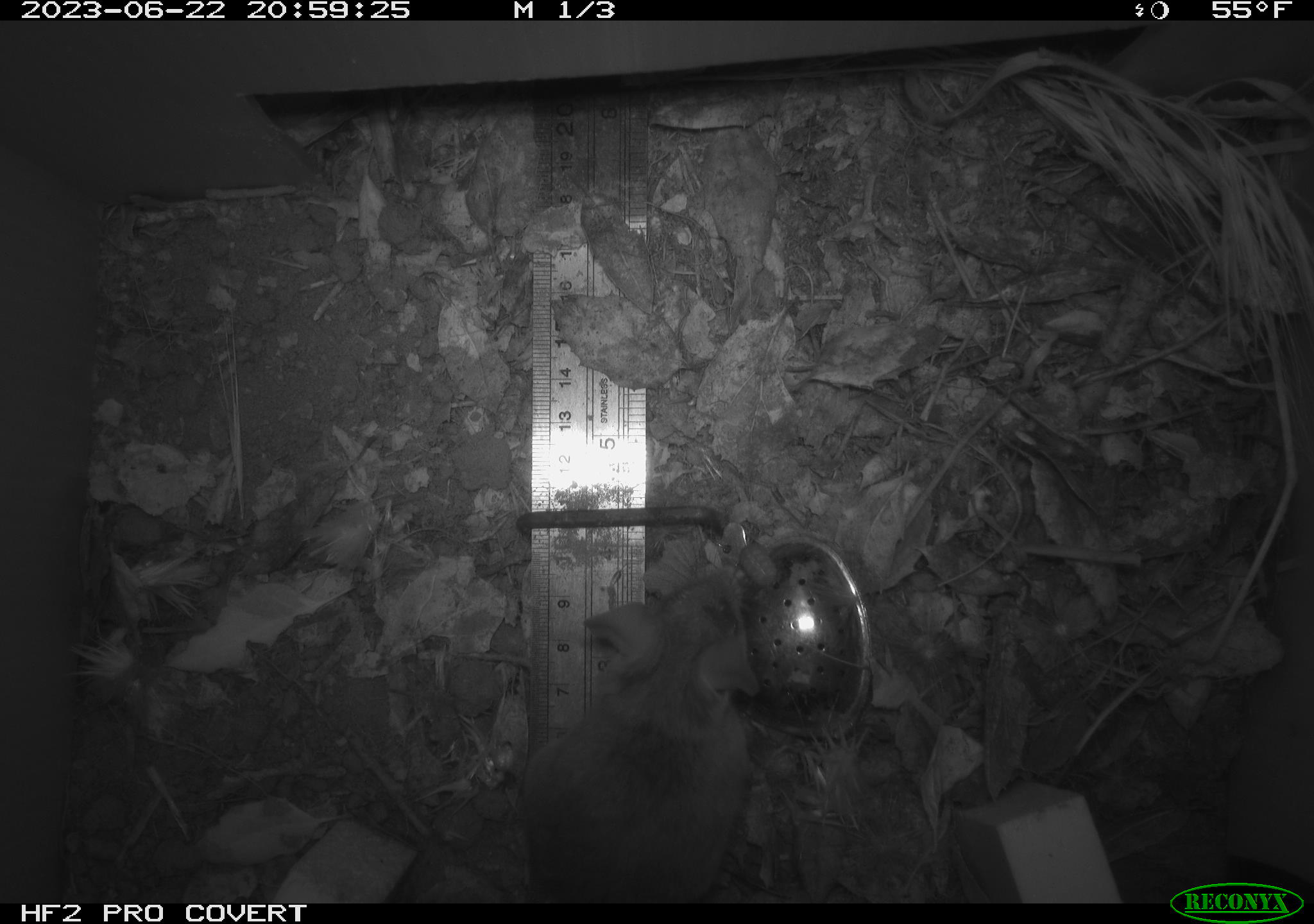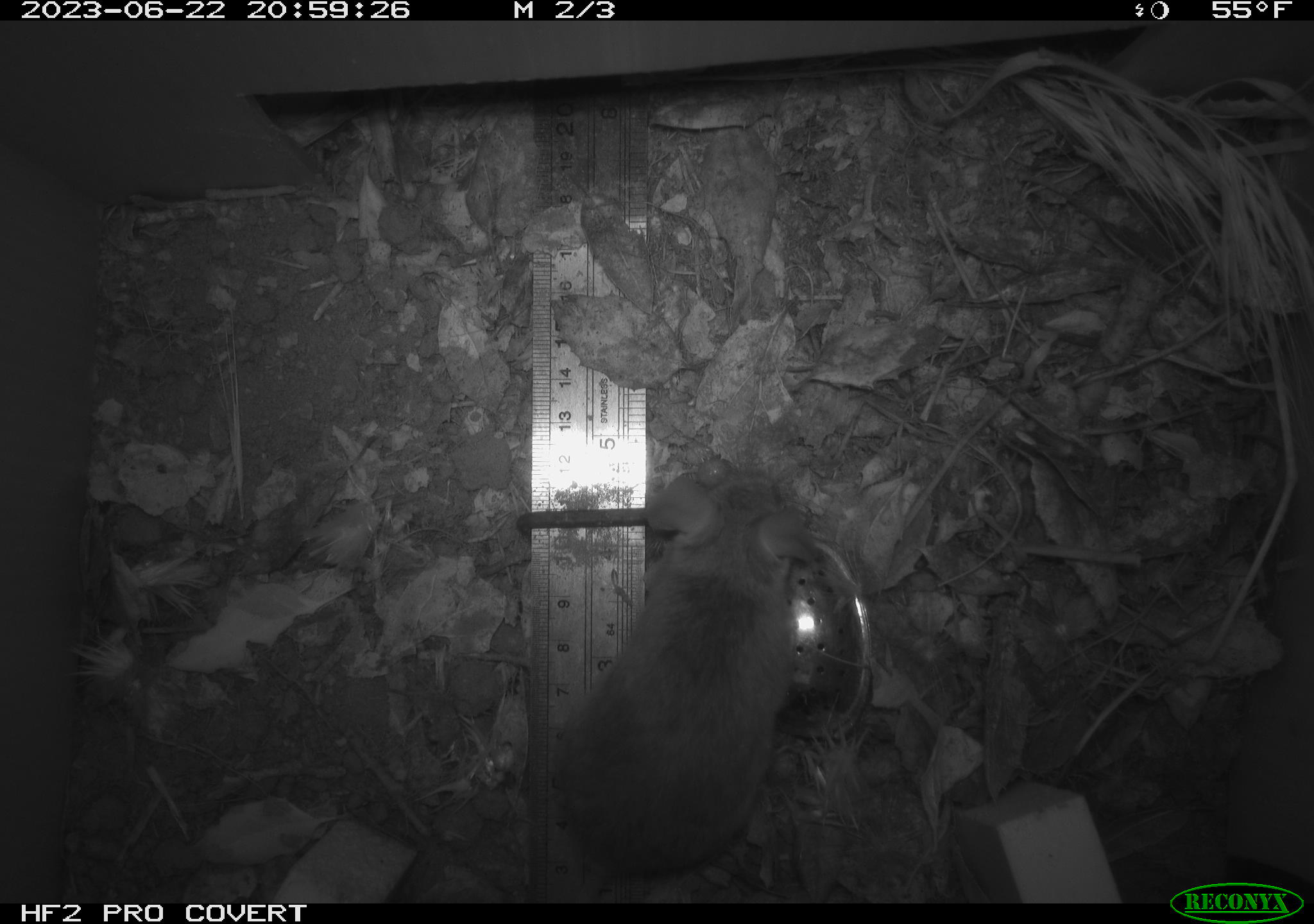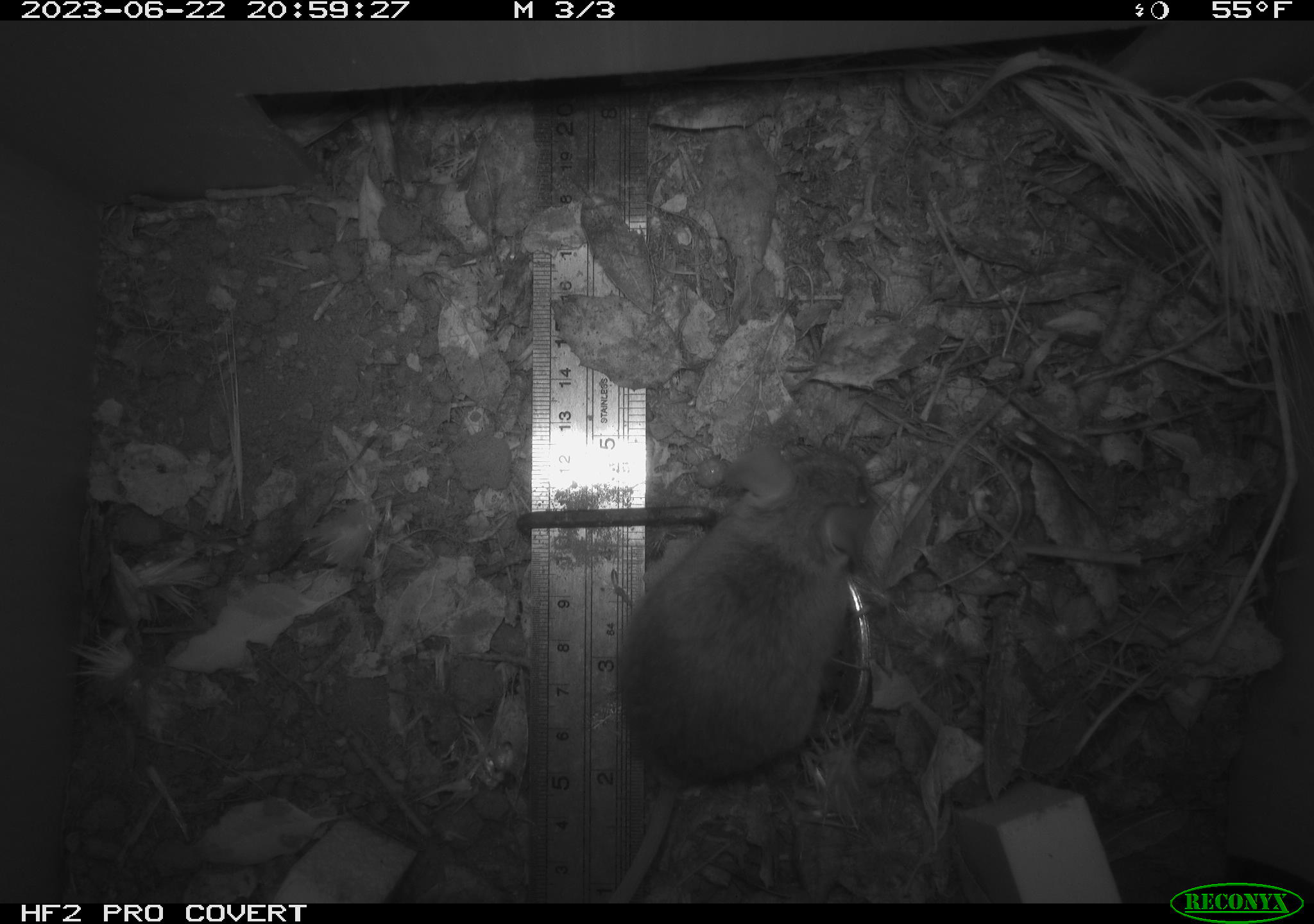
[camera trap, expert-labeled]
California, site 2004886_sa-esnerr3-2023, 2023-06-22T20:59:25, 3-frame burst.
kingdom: Animalia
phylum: Chordata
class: Mammalia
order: Rodentia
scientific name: Rodentia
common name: mouse species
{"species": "mouse species (Rodentia)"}